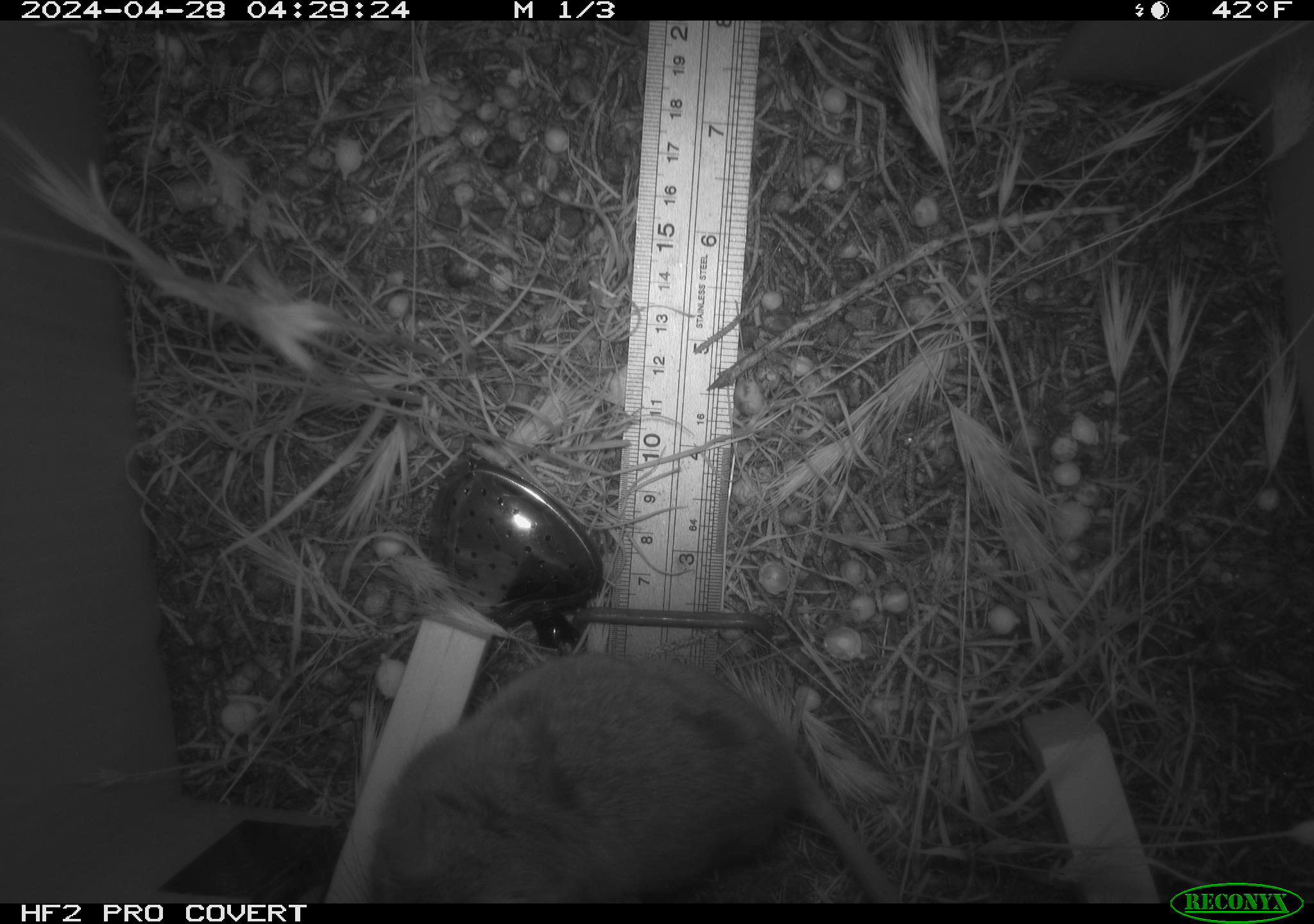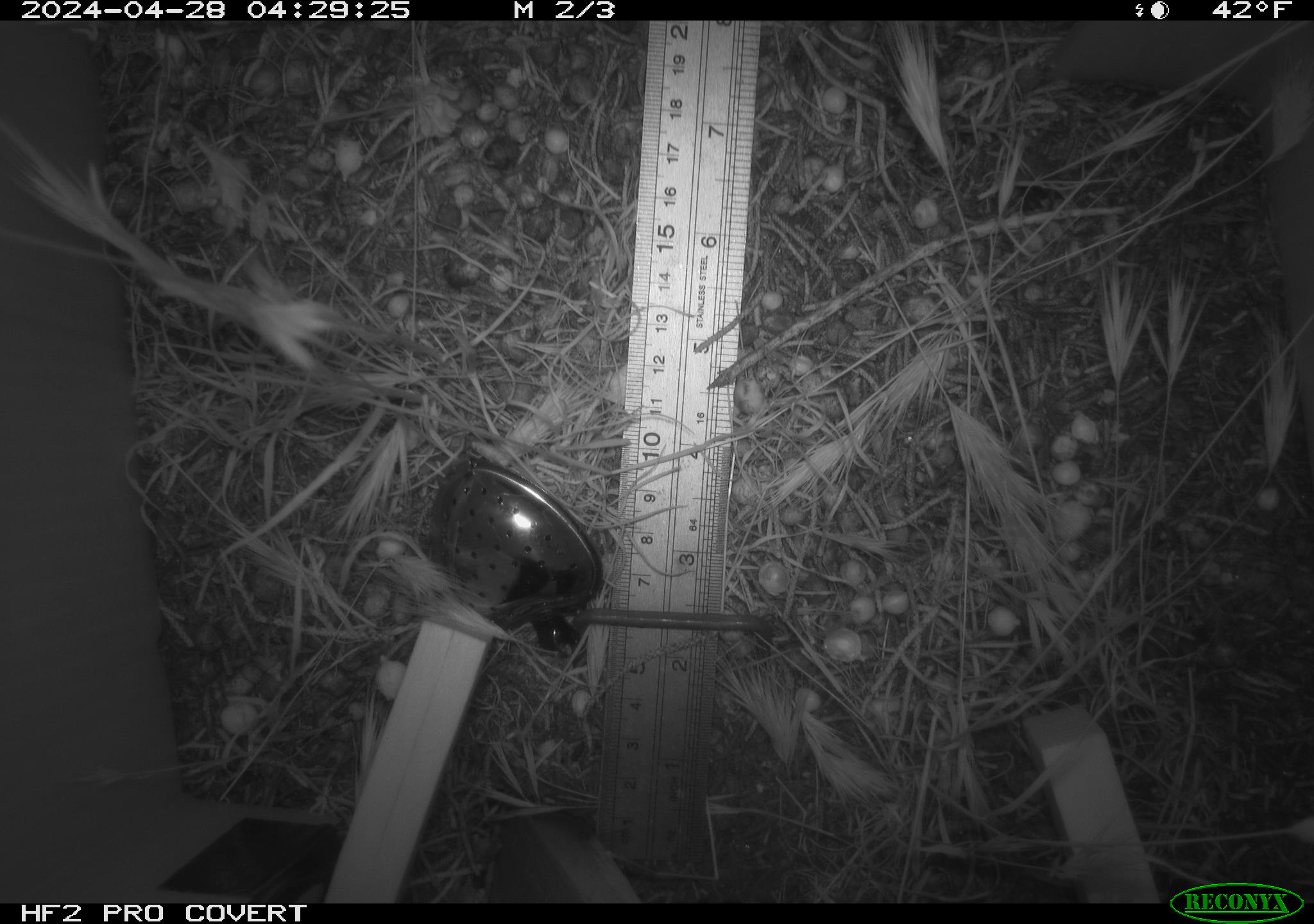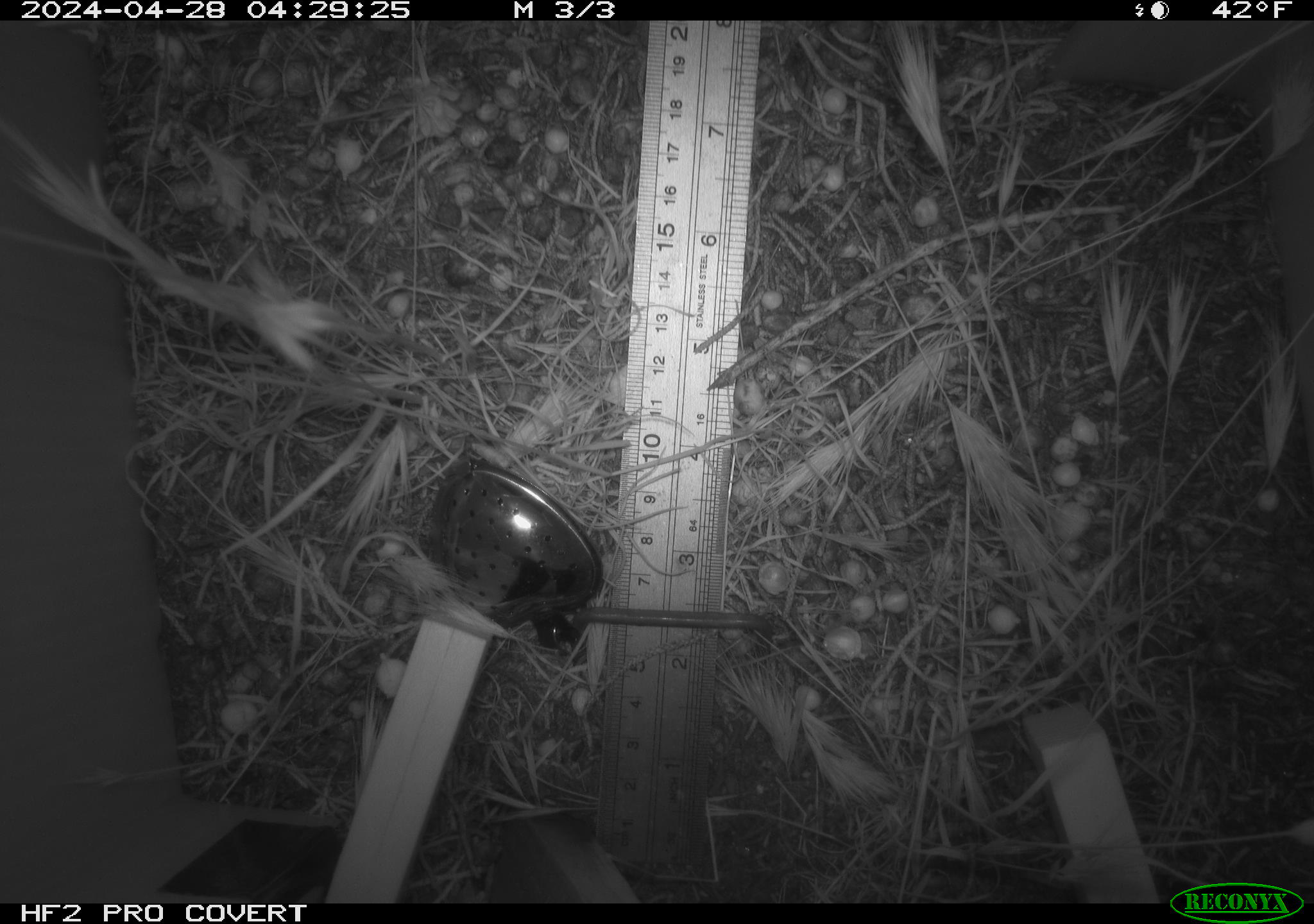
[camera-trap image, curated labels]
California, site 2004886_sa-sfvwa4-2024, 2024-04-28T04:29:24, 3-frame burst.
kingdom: Animalia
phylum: Chordata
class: Mammalia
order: Rodentia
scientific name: Rodentia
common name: mouse species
Mouse species (Rodentia).